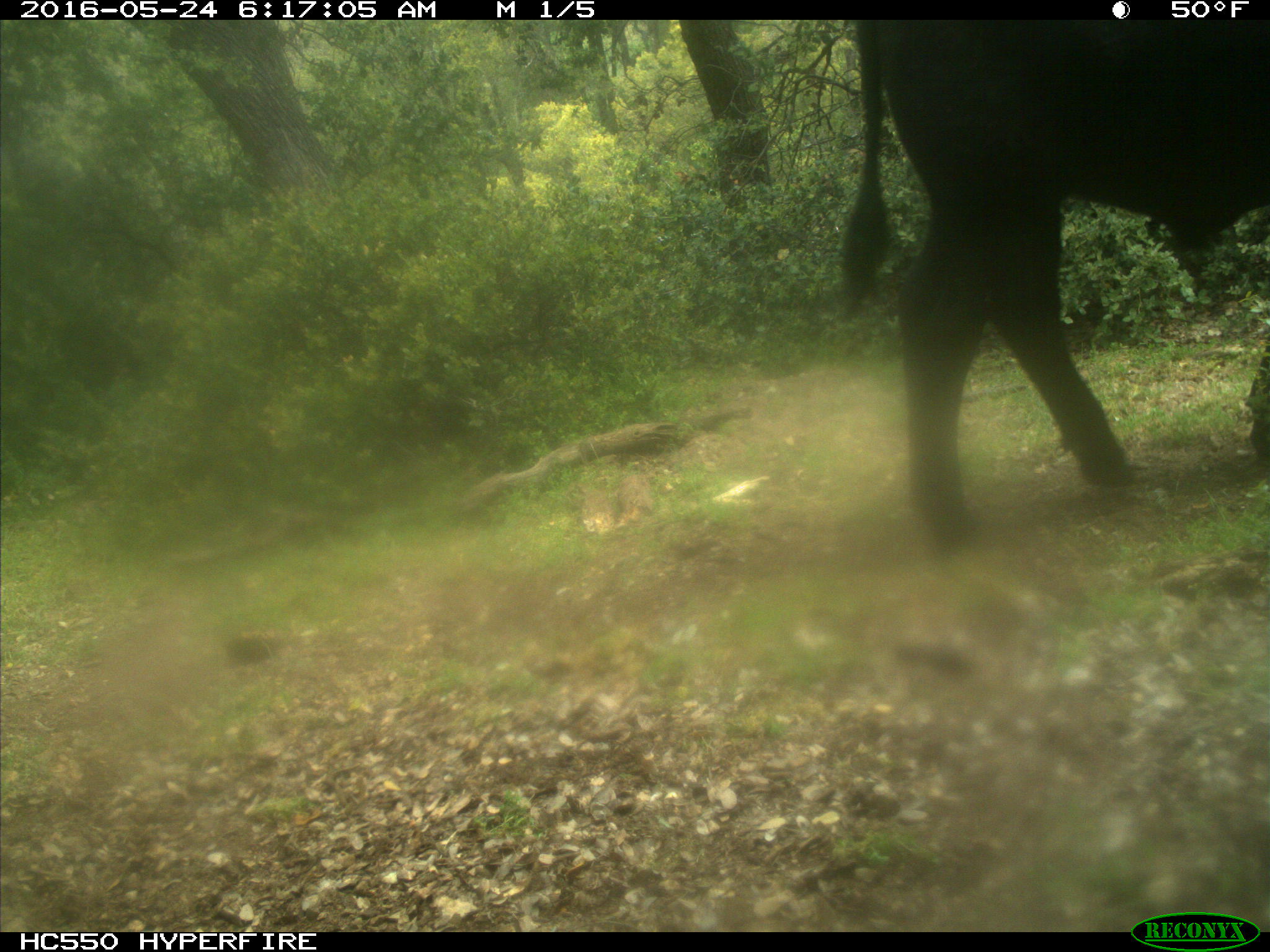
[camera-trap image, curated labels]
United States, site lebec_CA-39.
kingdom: Animalia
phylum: Chordata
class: Mammalia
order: Artiodactyla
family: Bovidae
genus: Bos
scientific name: Bos taurus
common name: domestic cow